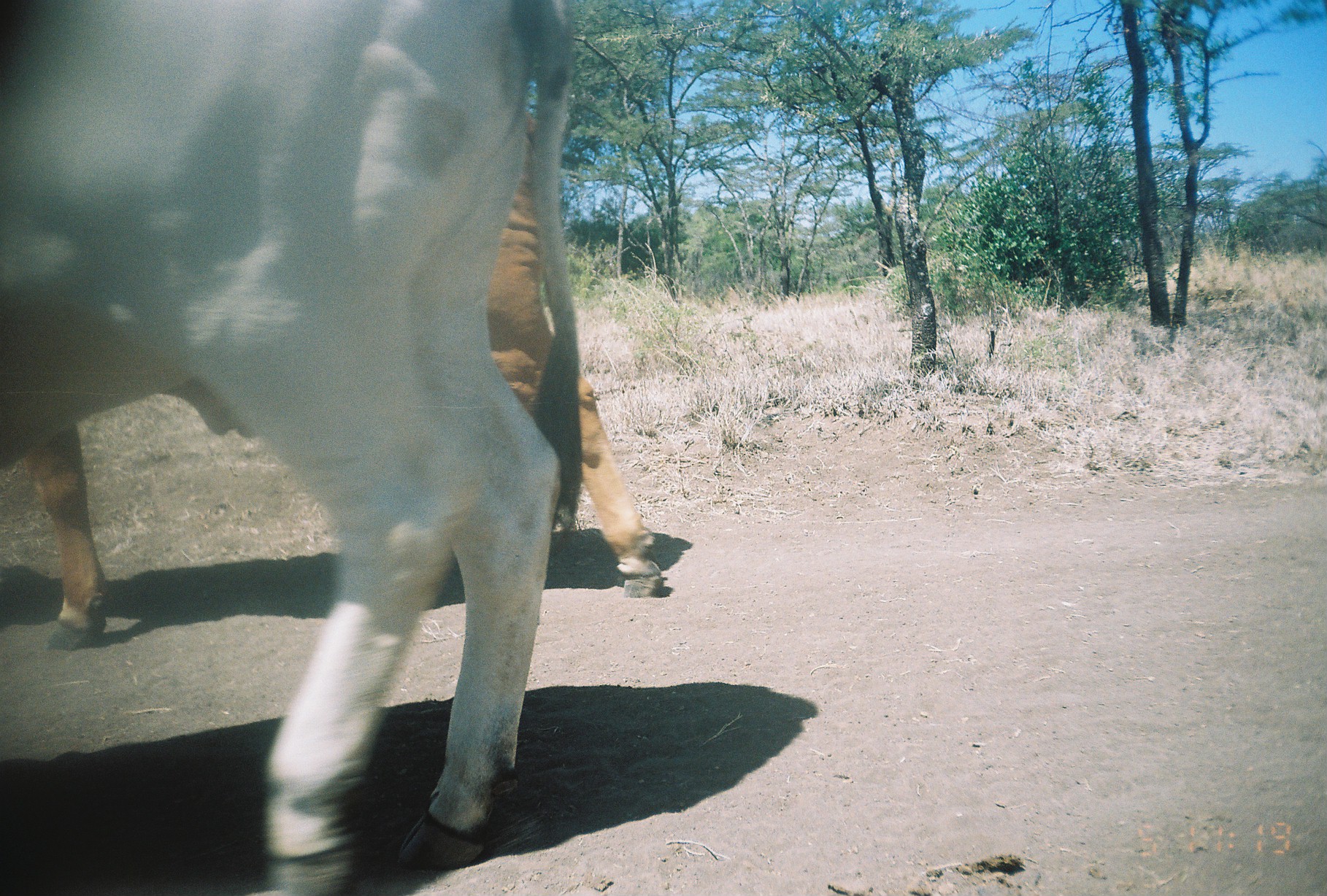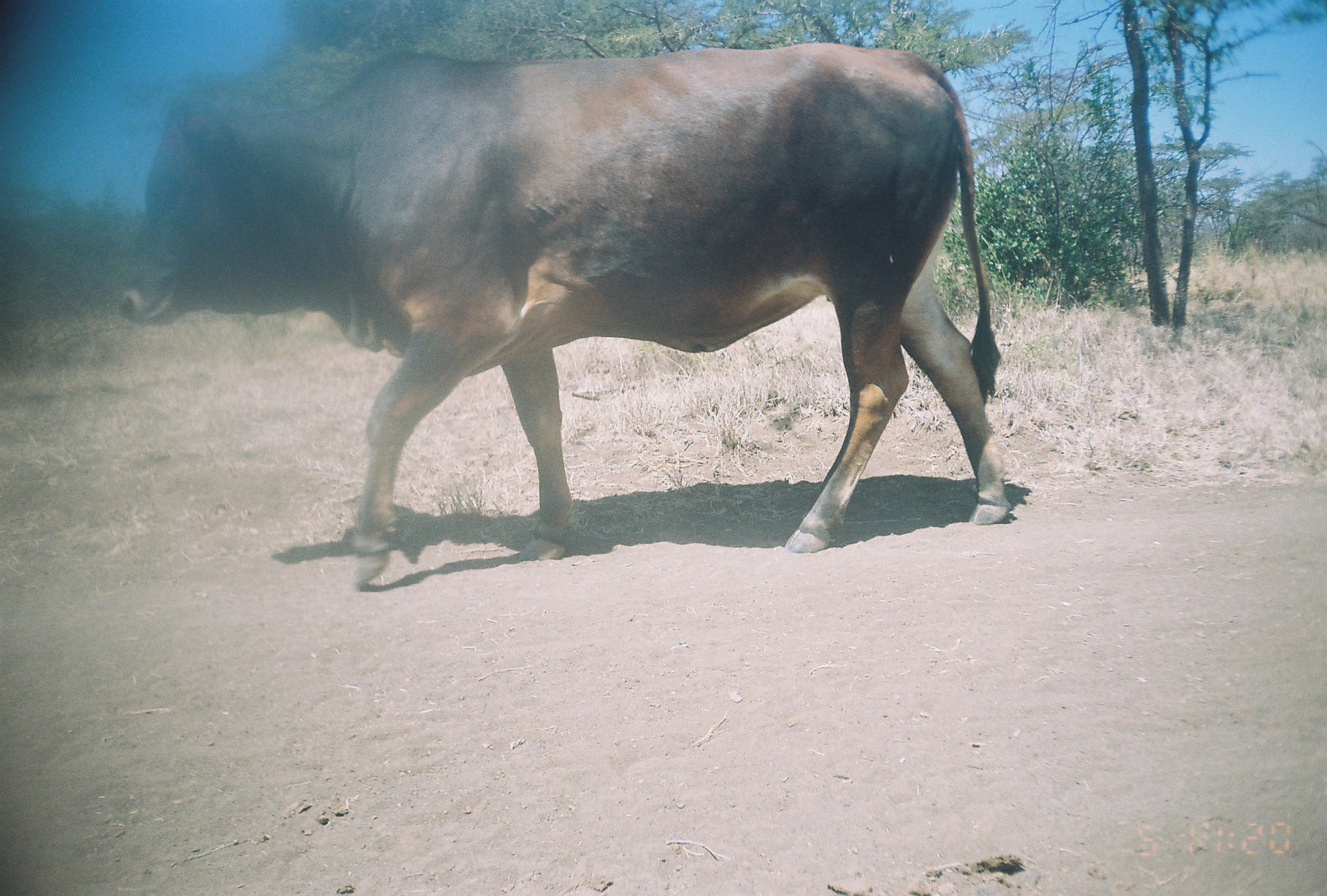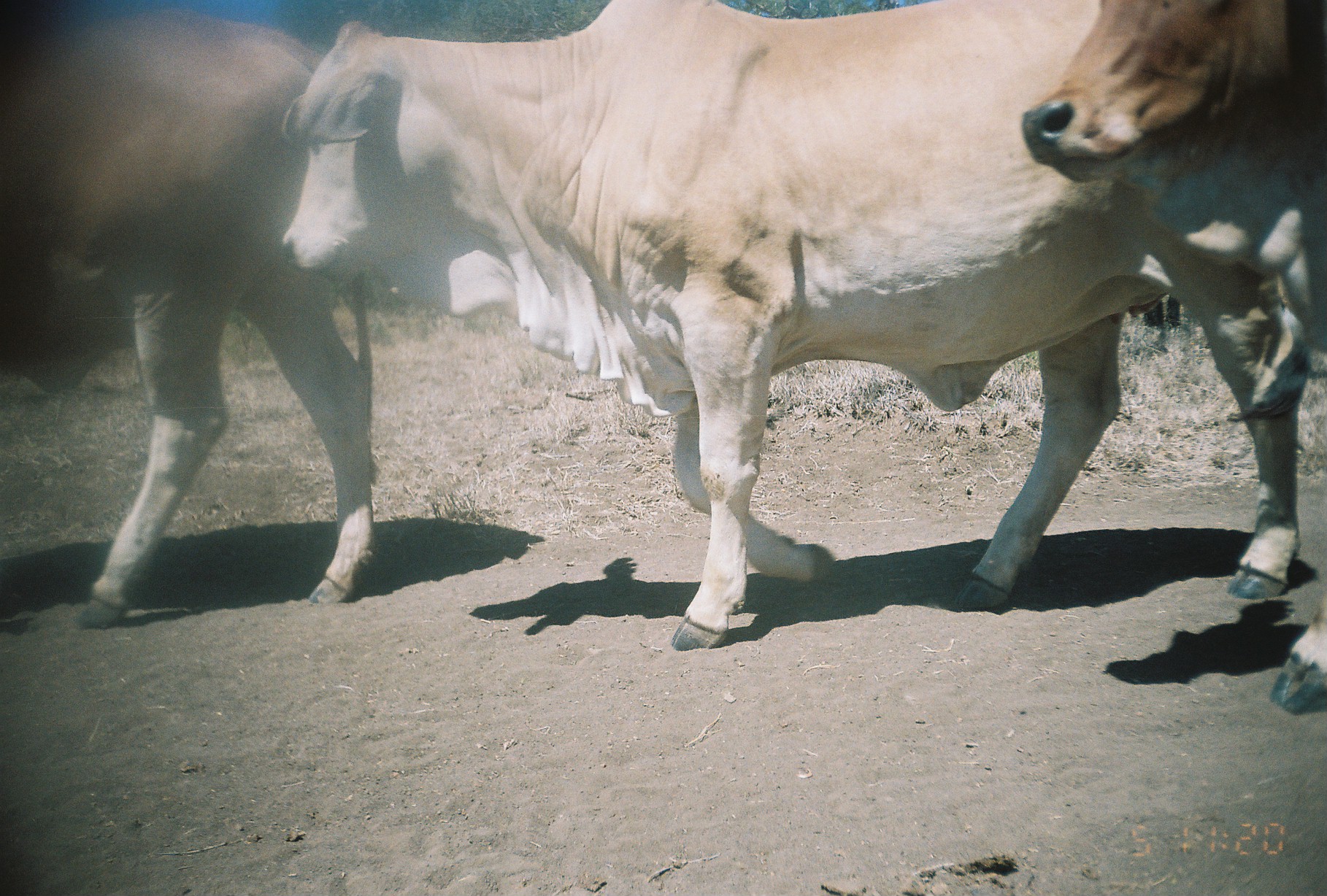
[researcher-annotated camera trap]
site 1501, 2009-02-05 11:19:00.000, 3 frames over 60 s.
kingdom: Animalia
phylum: Chordata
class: Mammalia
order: Artiodactyla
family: Bovidae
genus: Bos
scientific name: Bos taurus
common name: domestic cattle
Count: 2.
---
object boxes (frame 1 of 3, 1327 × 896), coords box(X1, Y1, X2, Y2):
bos taurus: box(3, 2, 581, 885); box(18, 114, 660, 650)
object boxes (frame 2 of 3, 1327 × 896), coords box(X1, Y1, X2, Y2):
bos taurus: box(117, 40, 1008, 586)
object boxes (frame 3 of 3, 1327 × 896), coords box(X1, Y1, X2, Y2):
bos taurus: box(289, 0, 1300, 646); box(0, 4, 369, 623); box(1020, 5, 1327, 711)